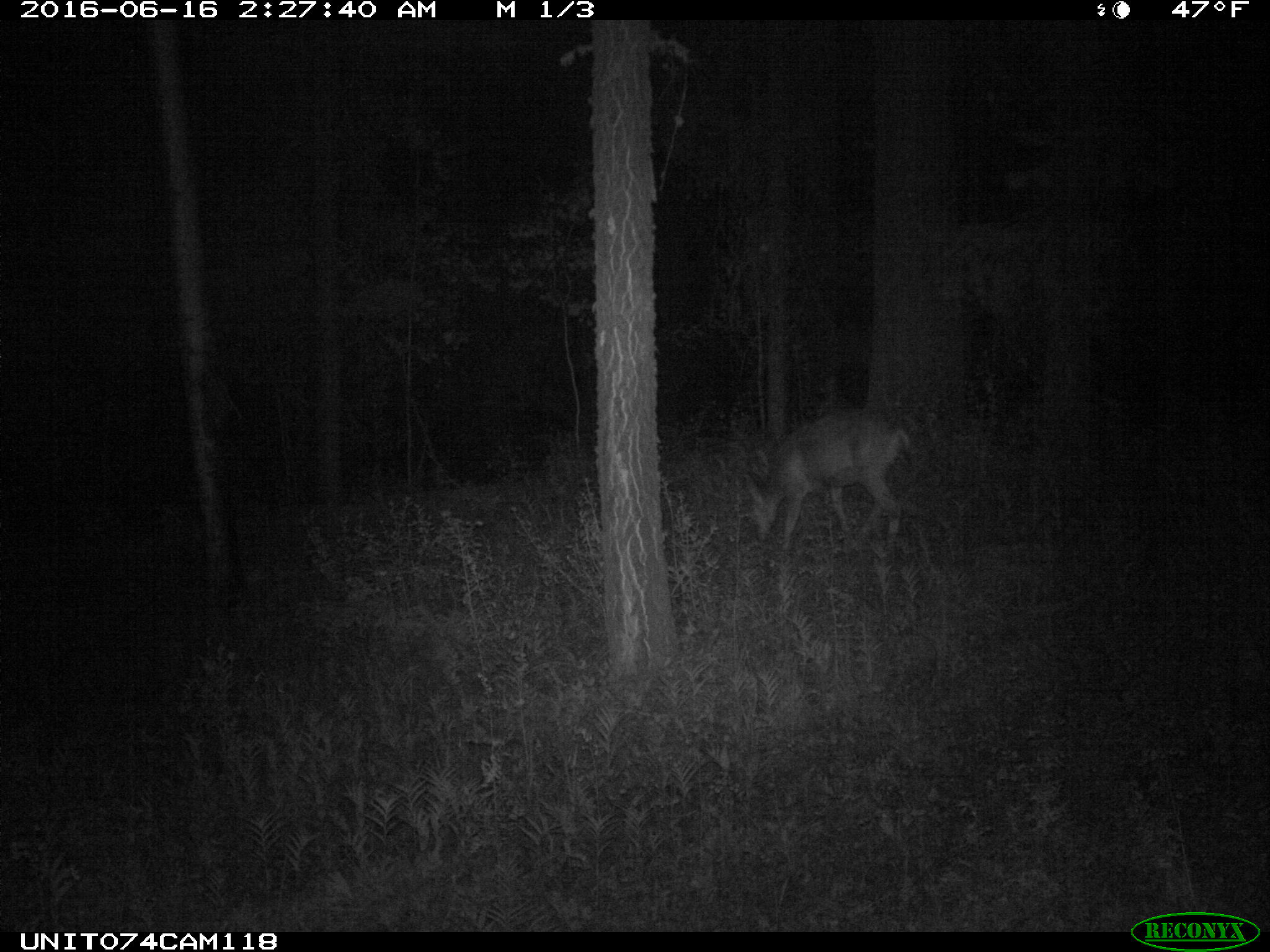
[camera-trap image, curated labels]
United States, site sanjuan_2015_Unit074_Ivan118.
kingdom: Animalia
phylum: Chordata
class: Mammalia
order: Artiodactyla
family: Cervidae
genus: Odocoileus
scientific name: Odocoileus hemionus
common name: mule deer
Odocoileus hemionus (mule deer).